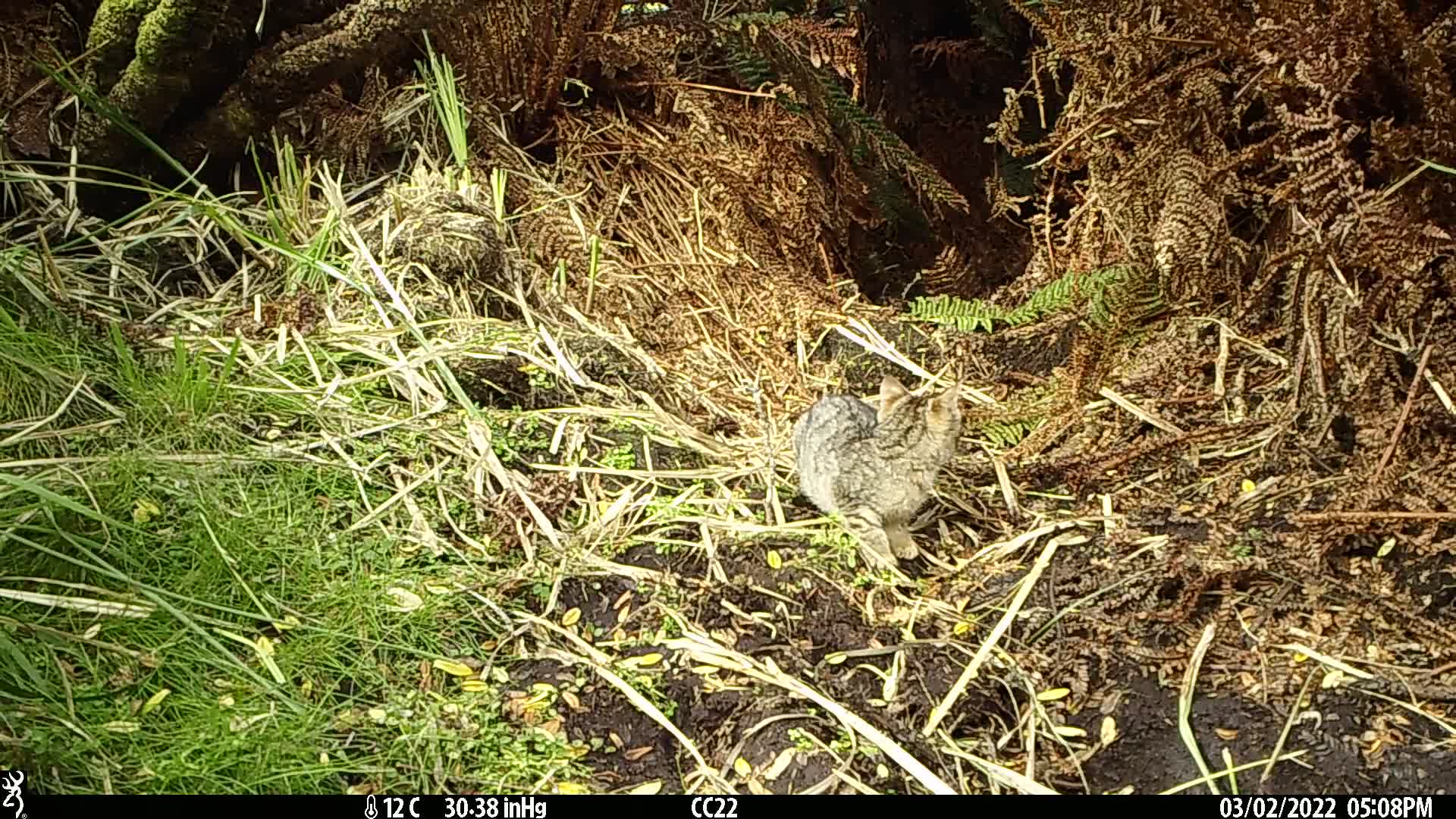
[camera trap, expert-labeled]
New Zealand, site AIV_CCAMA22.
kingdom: Animalia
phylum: Chordata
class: Mammalia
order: Carnivora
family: Felidae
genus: Felis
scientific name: Felis catus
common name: domestic cat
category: cat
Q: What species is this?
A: Cat (domestic cat) (Felis catus).